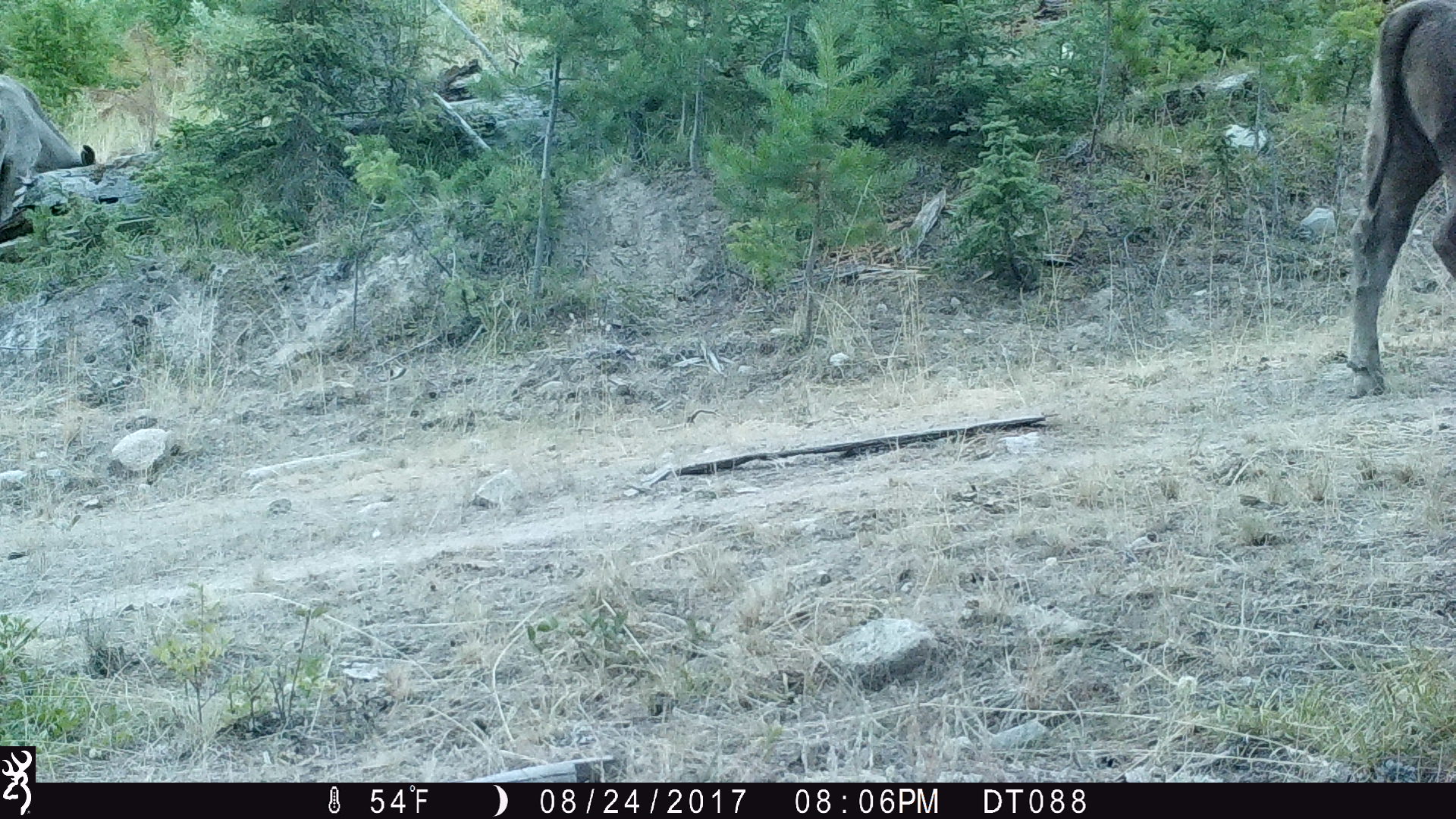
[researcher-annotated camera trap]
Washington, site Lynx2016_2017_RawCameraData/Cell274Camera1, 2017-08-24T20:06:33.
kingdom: Animalia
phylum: Chordata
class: Mammalia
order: Artiodactyla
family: Bovidae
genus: Bos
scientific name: Bos taurus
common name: domestic cattle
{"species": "domestic cattle (Bos taurus)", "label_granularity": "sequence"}